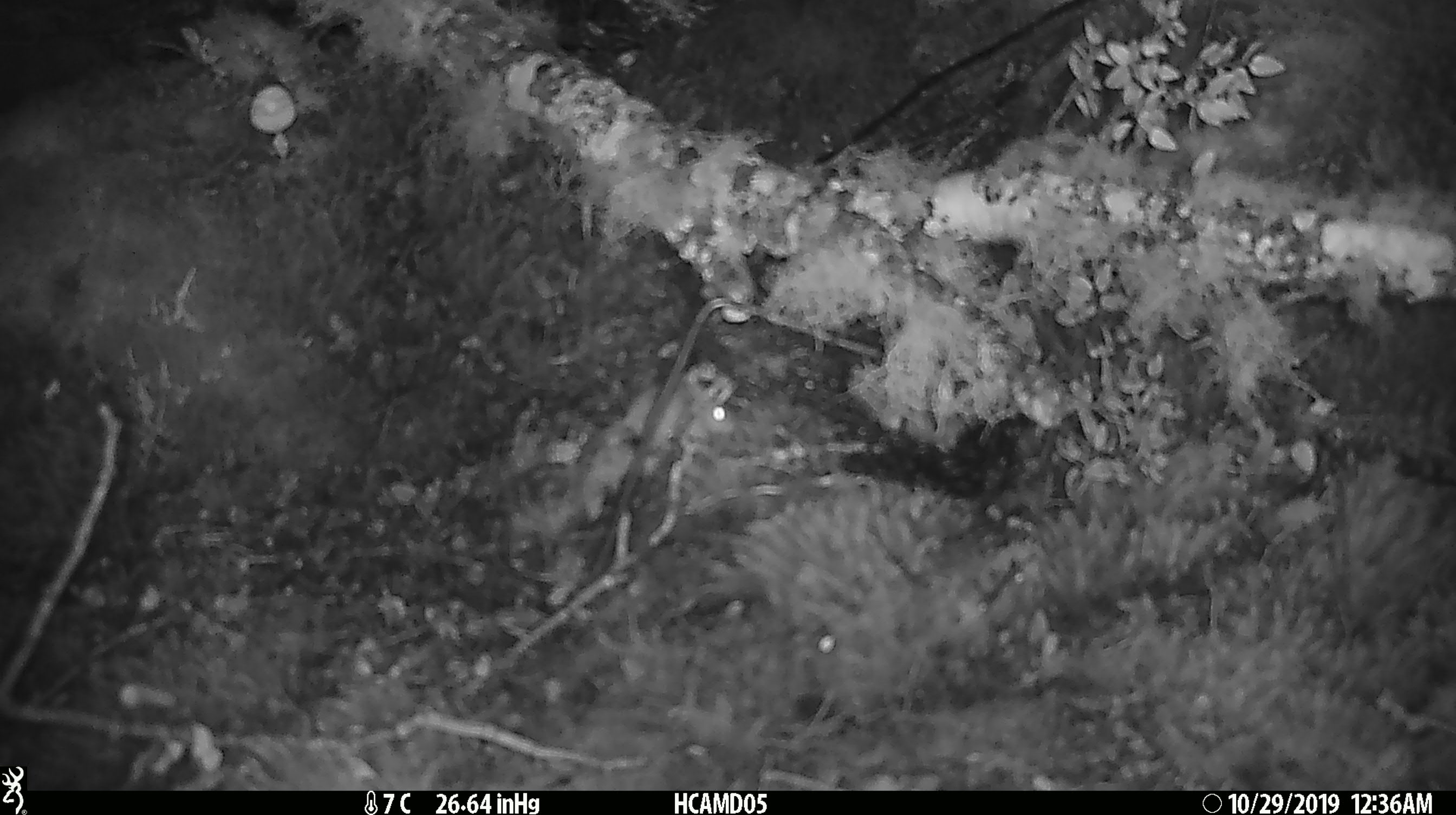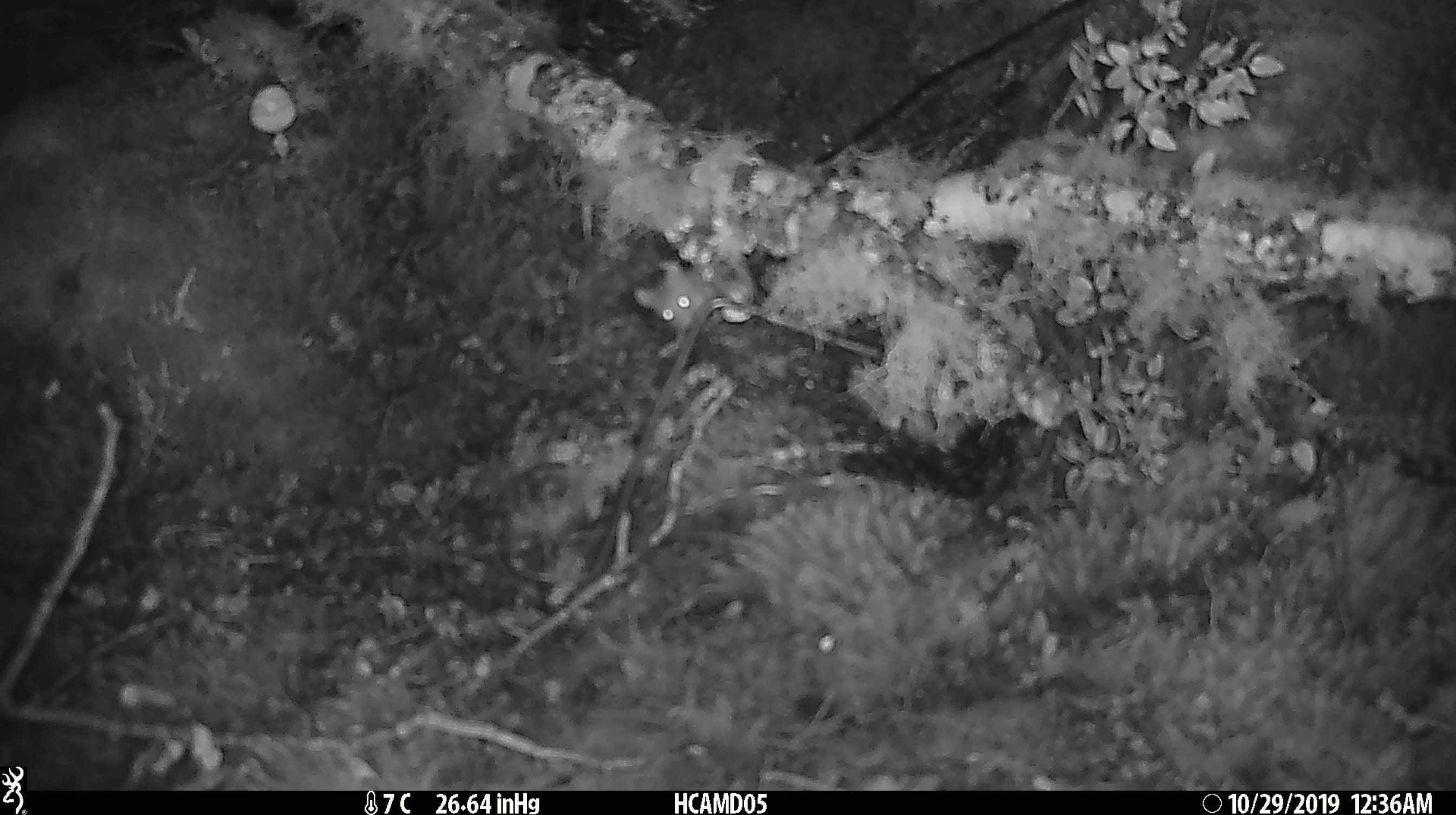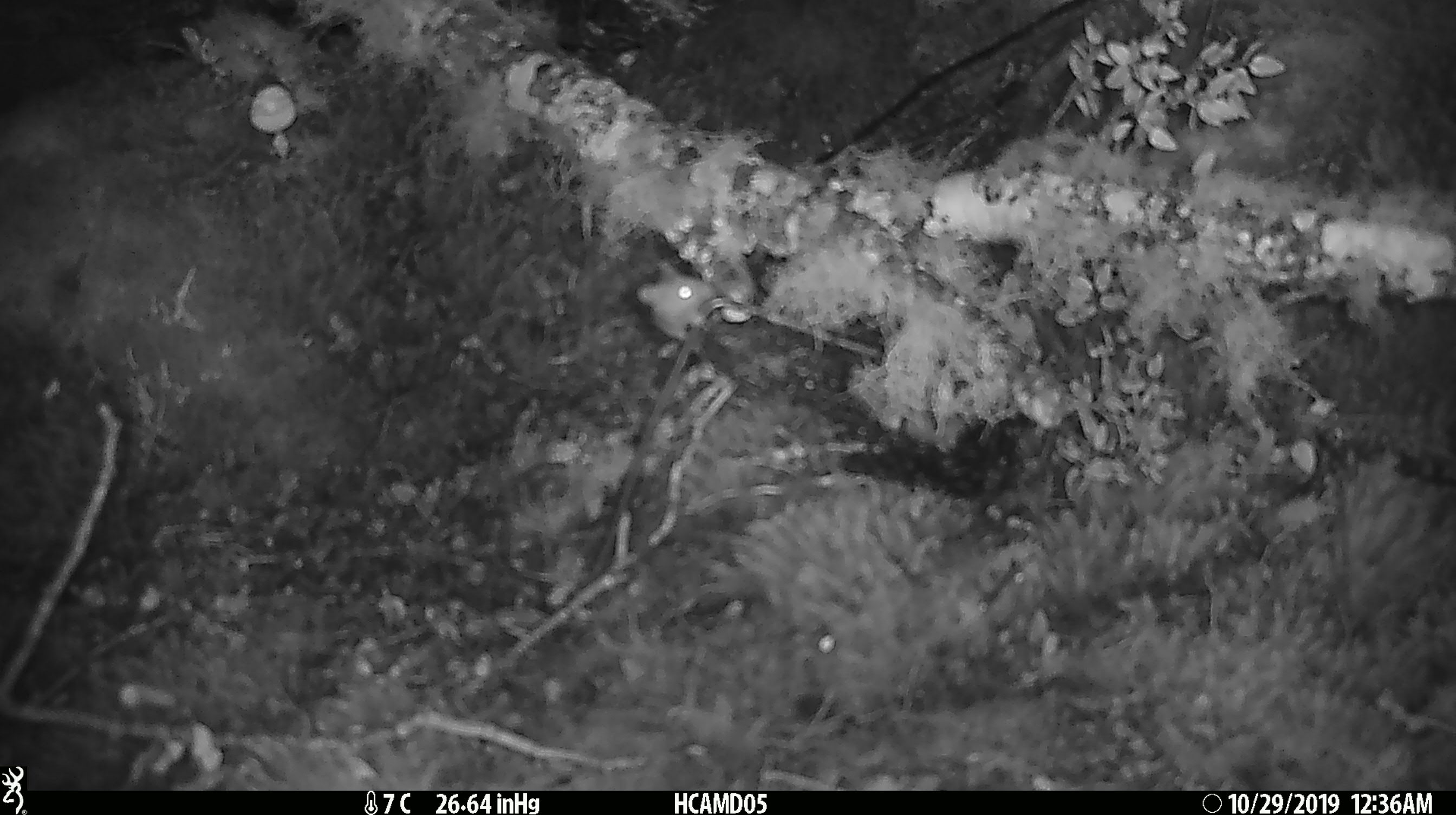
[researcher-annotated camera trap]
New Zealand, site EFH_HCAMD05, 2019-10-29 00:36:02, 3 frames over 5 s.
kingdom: Animalia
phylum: Chordata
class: Mammalia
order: Rodentia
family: Muridae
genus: Mus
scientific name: Mus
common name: mouse